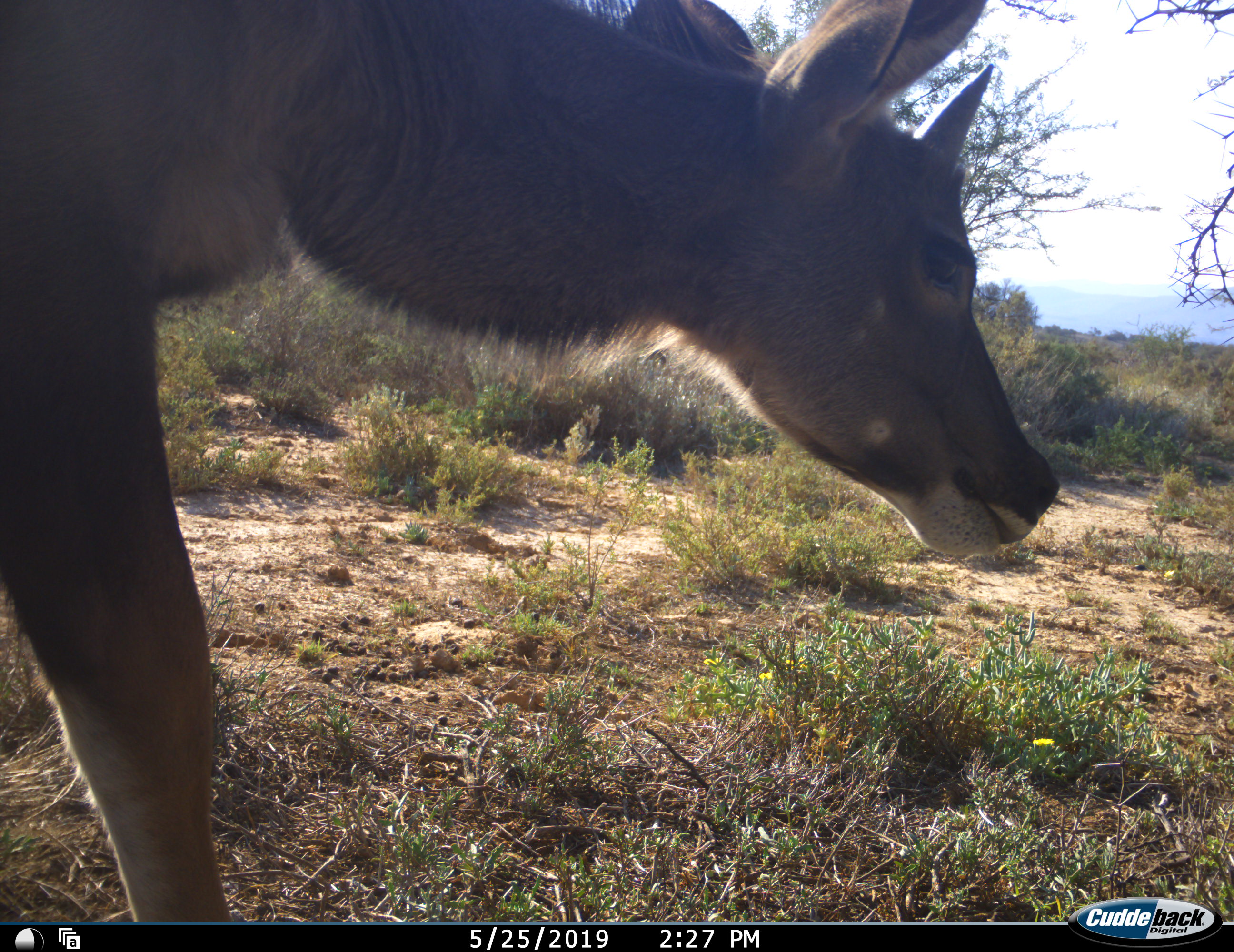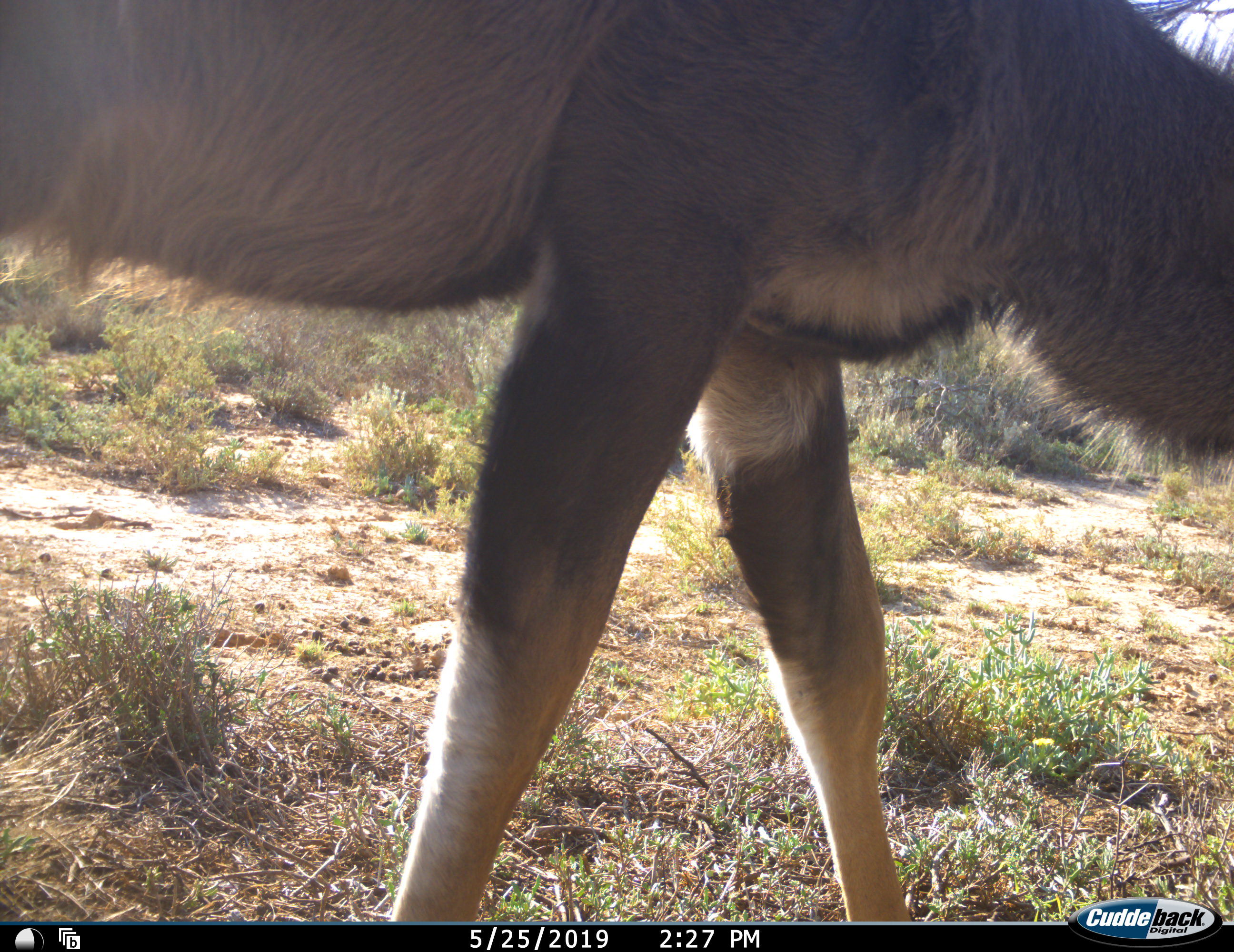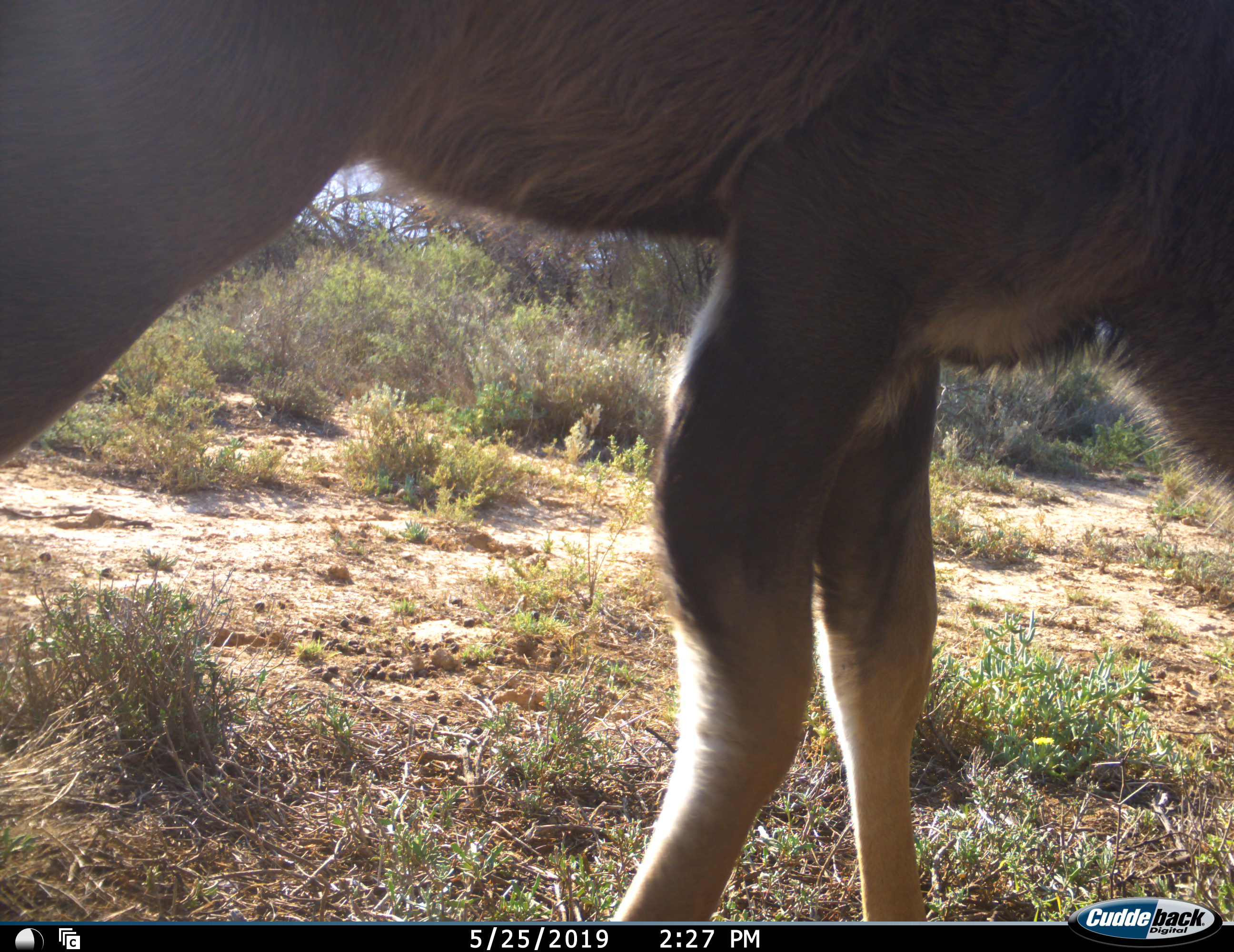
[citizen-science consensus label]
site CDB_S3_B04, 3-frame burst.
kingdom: Animalia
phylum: Chordata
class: Mammalia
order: Artiodactyla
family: Bovidae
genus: Tragelaphus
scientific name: Tragelaphus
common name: kudu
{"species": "kudu (Tragelaphus)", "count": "1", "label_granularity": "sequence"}